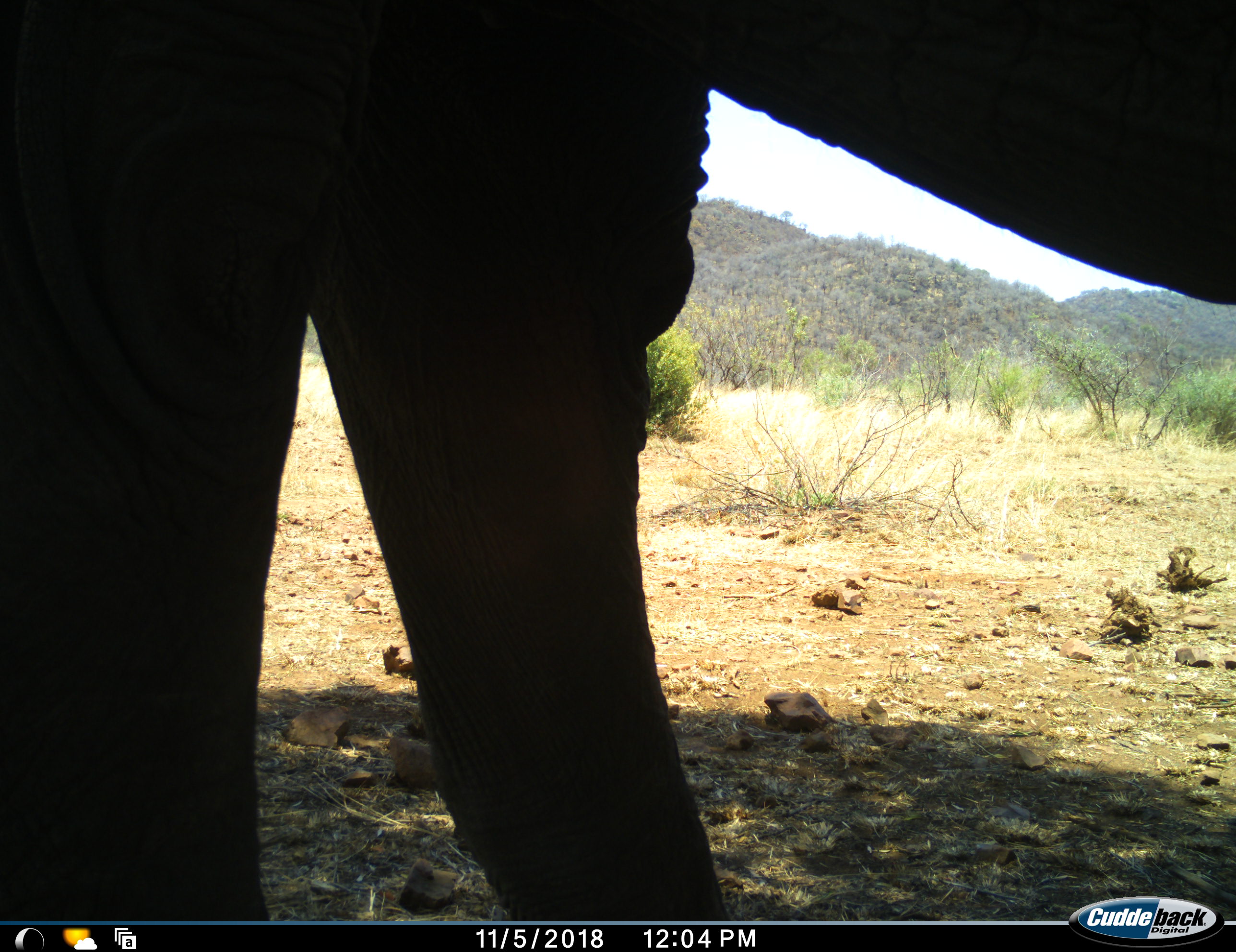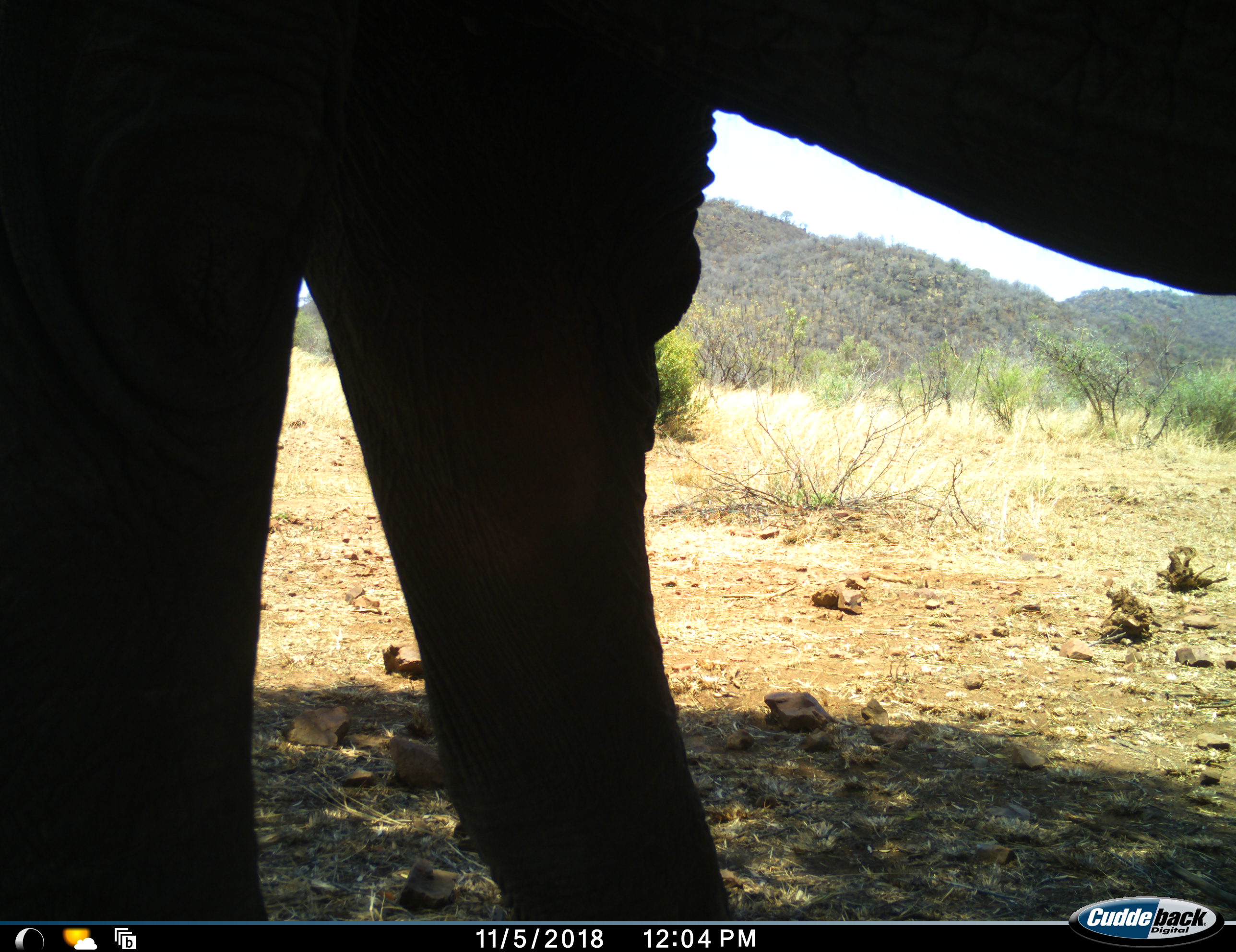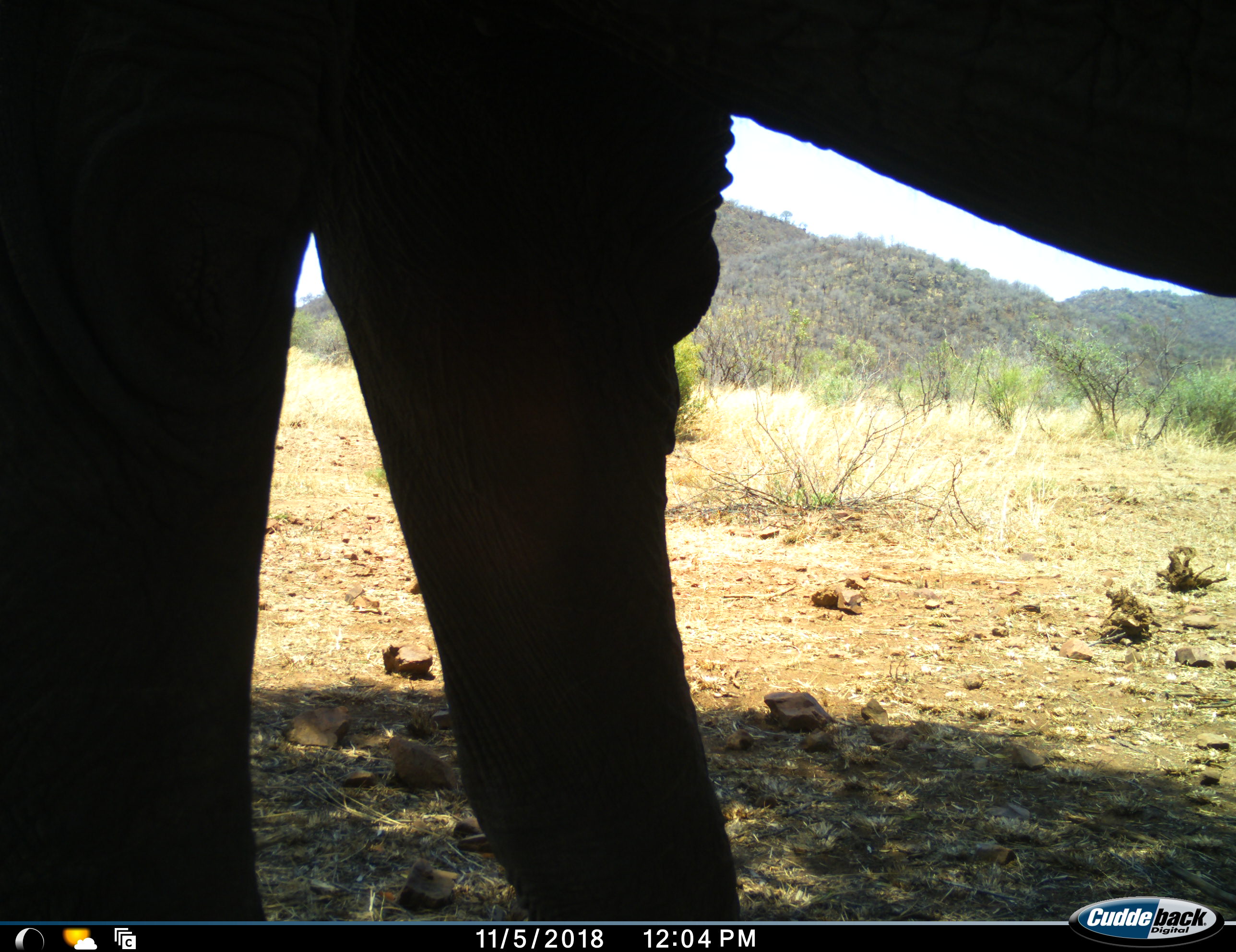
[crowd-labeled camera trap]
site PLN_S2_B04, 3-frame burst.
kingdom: Animalia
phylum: Chordata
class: Mammalia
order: Proboscidea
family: Elephantidae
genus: Loxodonta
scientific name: Loxodonta africana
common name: african bush elephant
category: elephant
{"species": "elephant (african bush elephant) (Loxodonta africana)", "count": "1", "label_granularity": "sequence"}